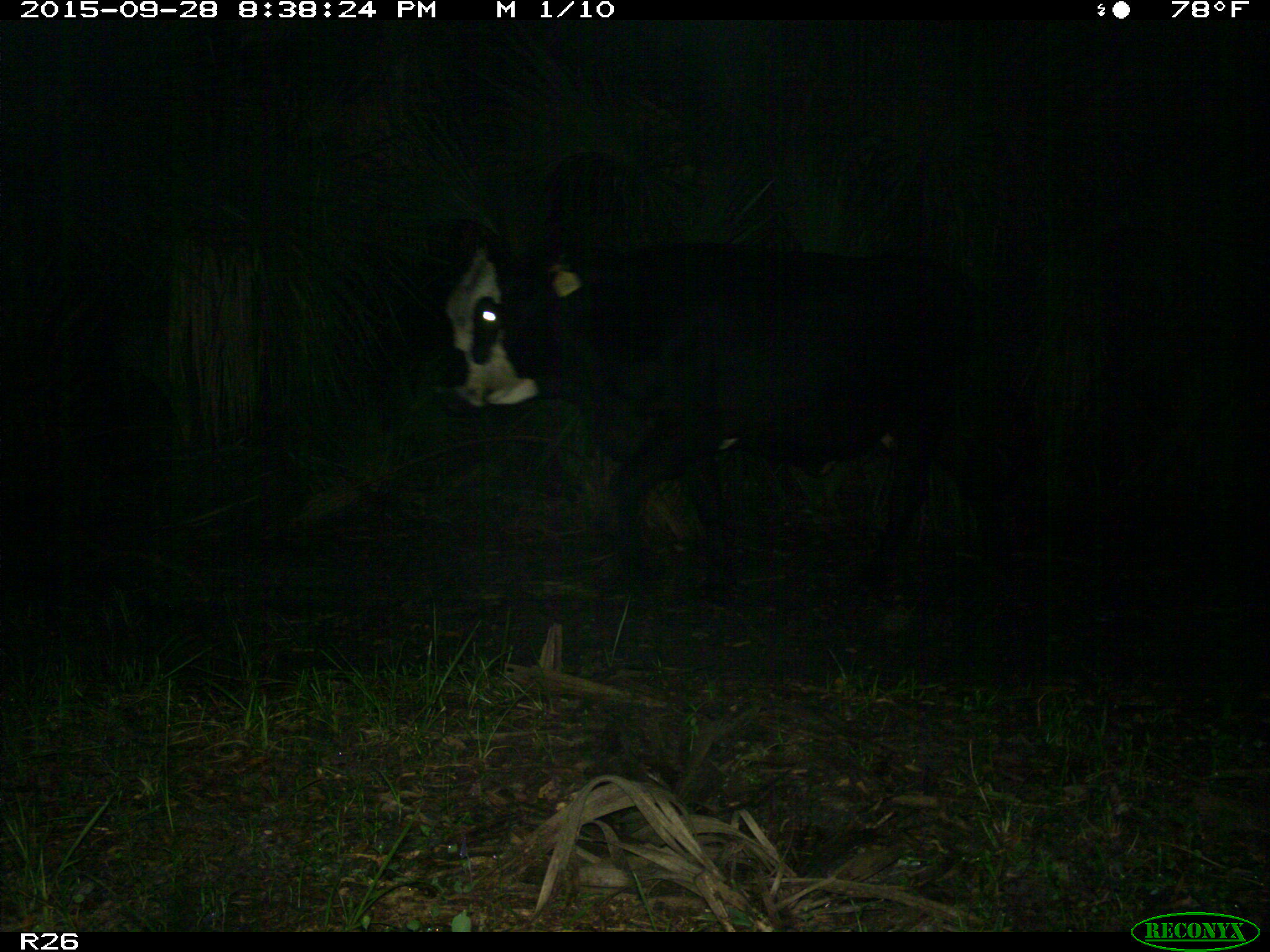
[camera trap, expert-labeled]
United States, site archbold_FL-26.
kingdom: Animalia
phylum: Chordata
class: Mammalia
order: Artiodactyla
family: Bovidae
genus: Bos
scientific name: Bos taurus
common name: domestic cow